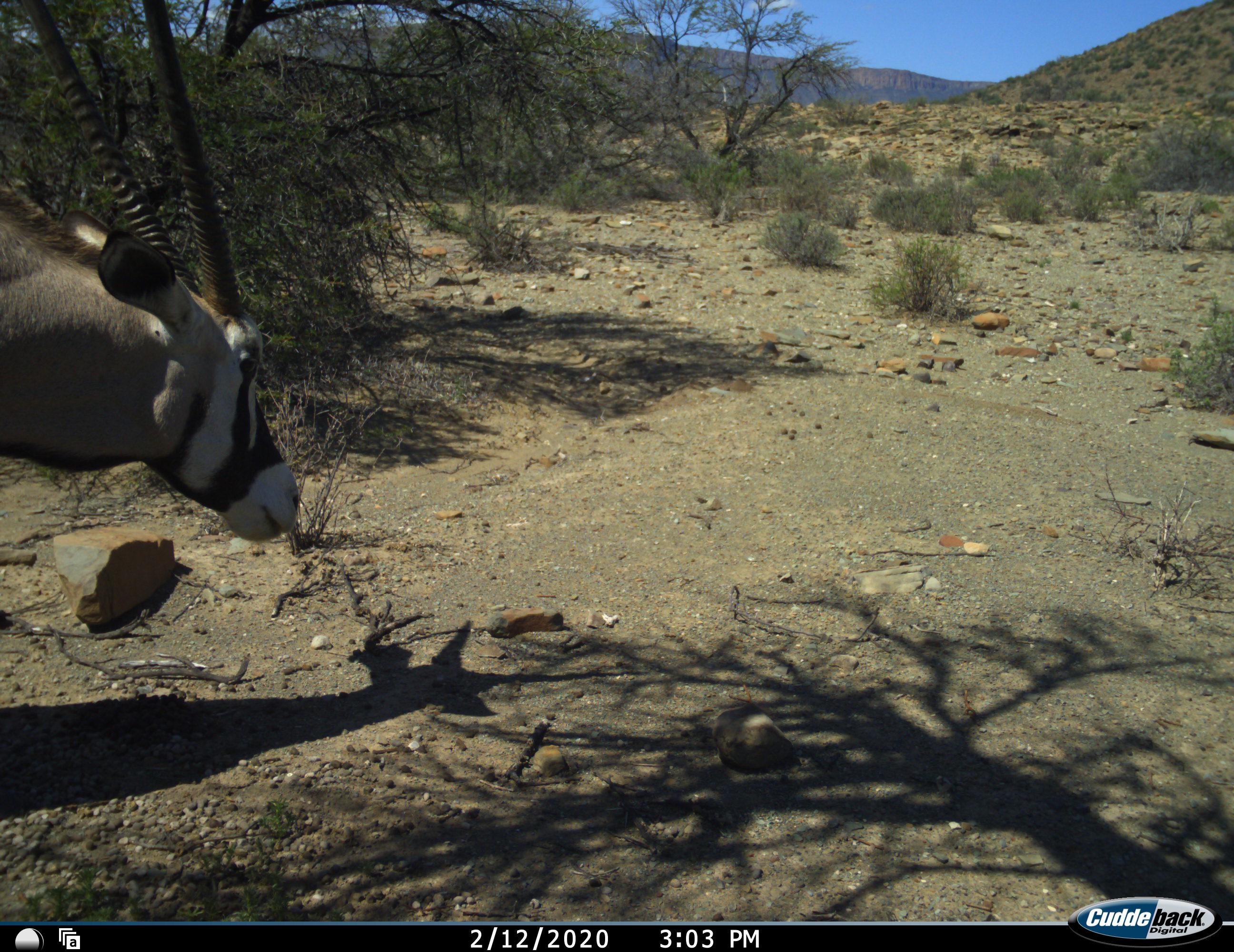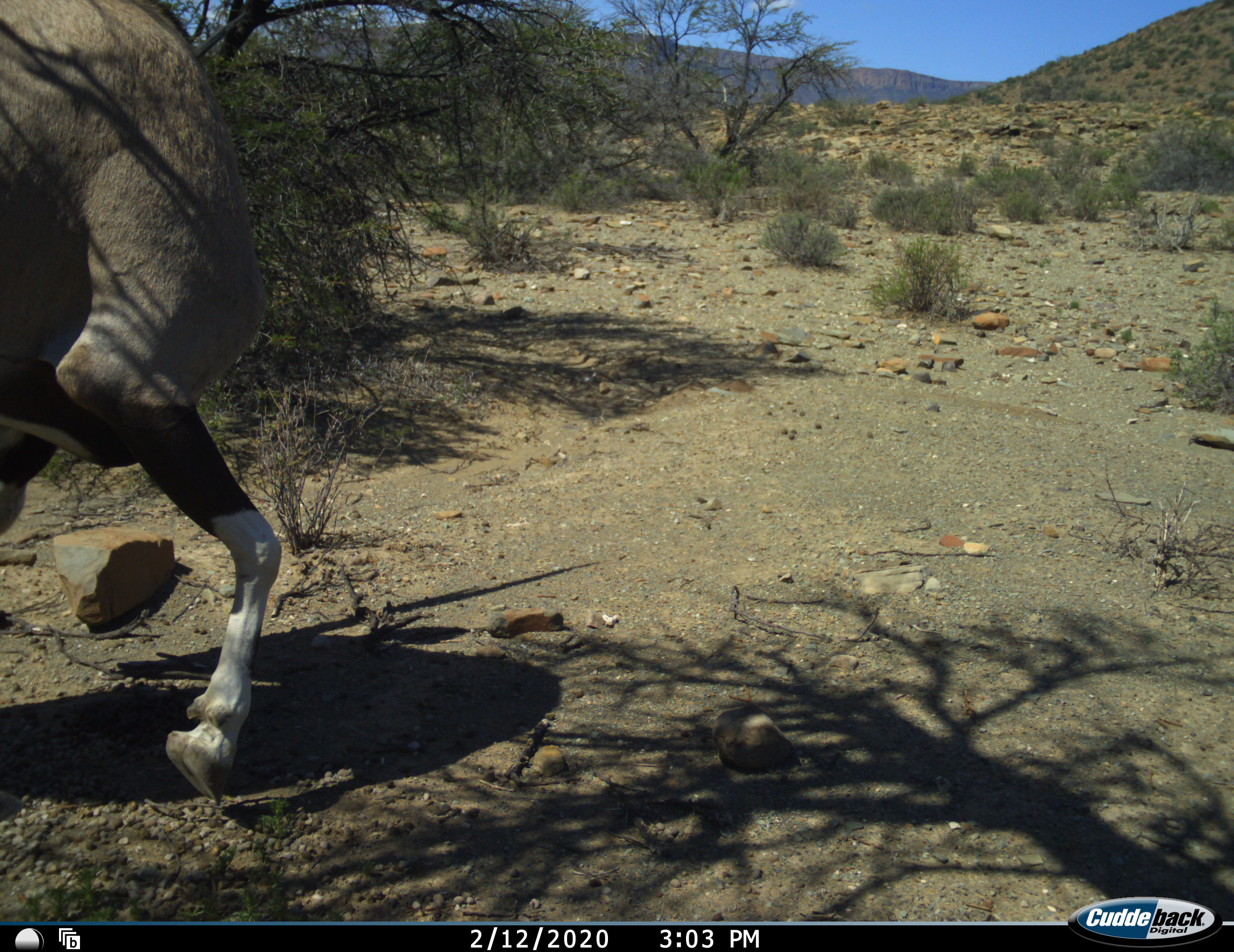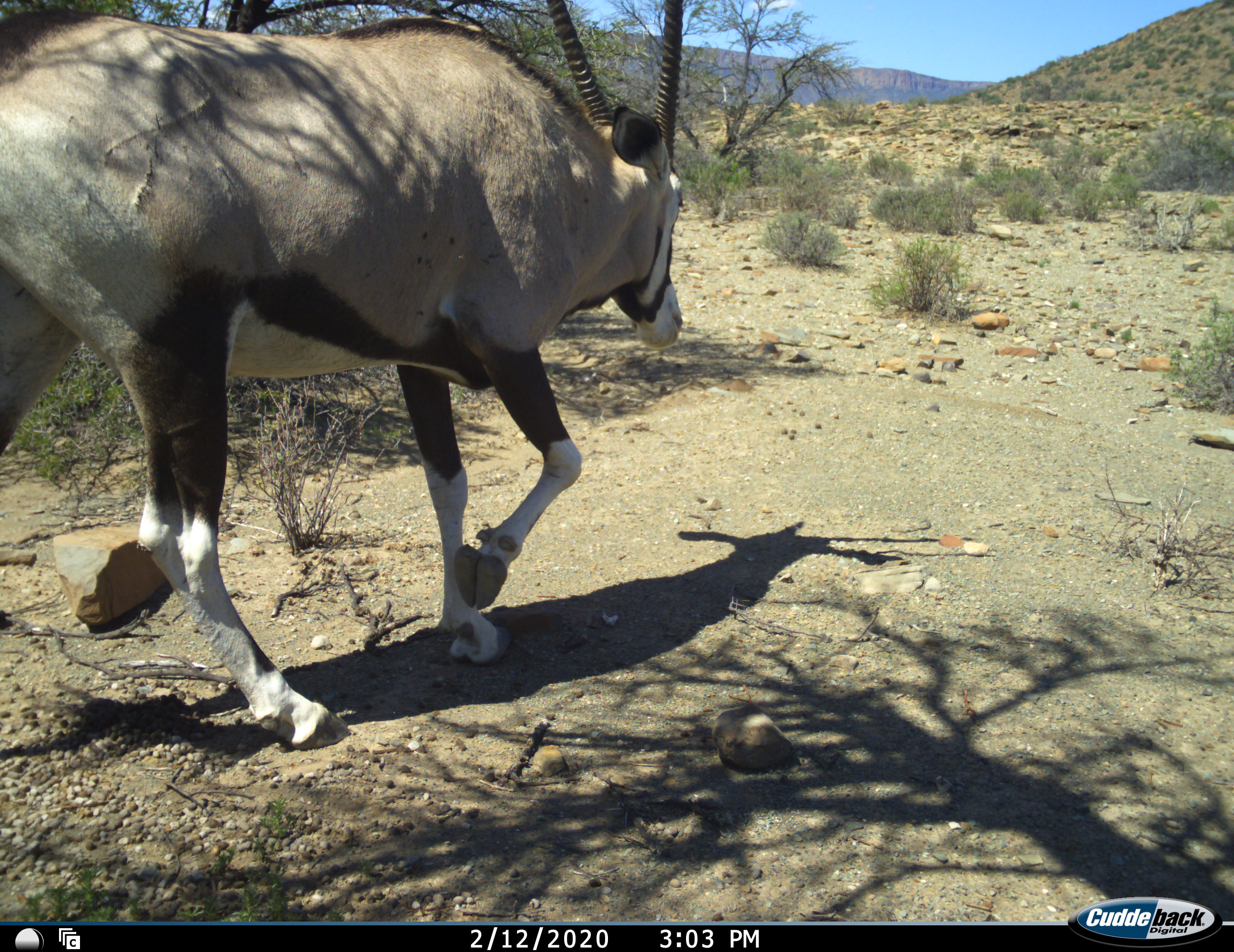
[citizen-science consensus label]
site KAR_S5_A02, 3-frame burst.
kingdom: Animalia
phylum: Chordata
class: Mammalia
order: Artiodactyla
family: Bovidae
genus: Oryx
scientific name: Oryx gazella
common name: gemsbok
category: oryx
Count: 1.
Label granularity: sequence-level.